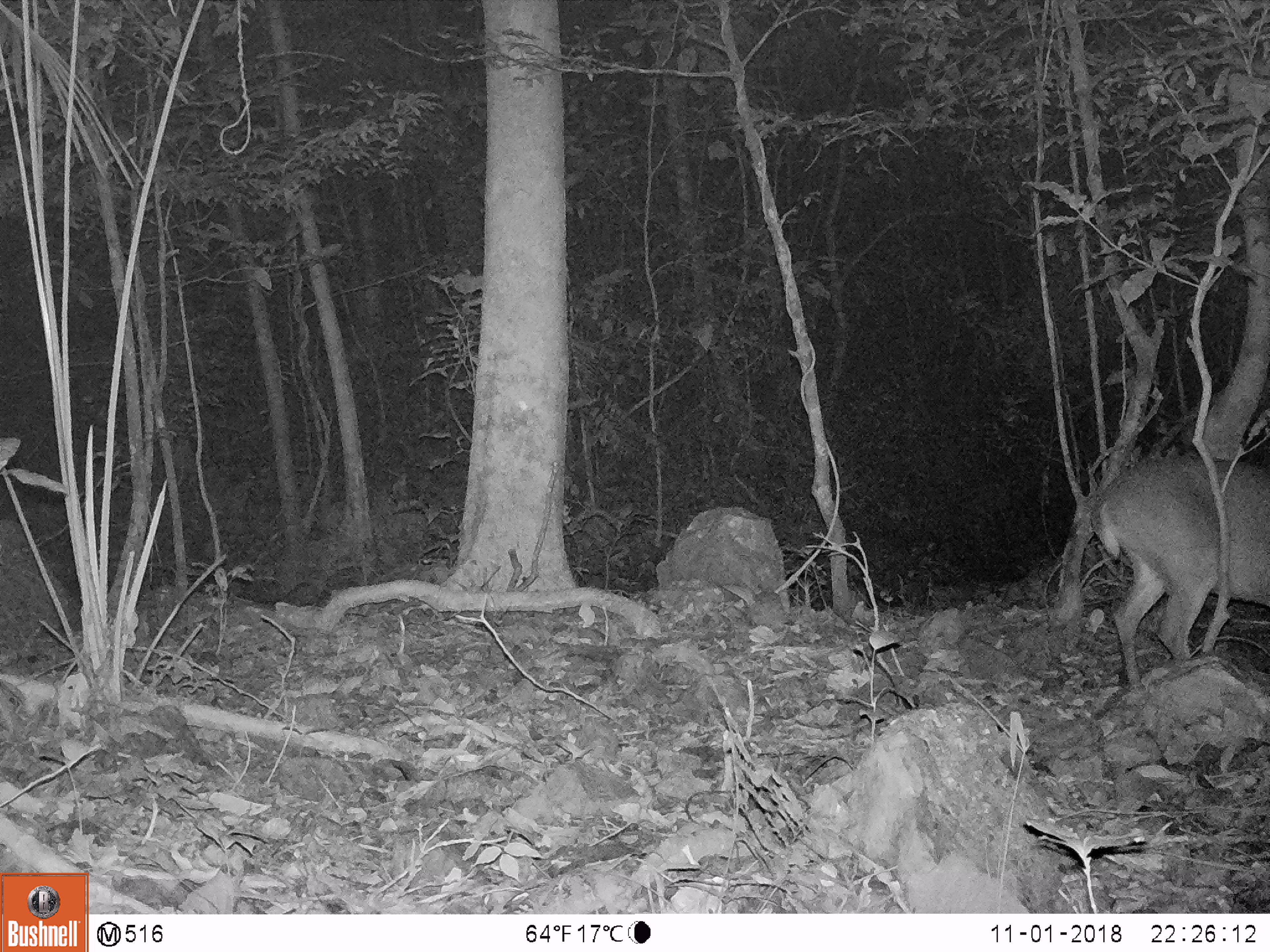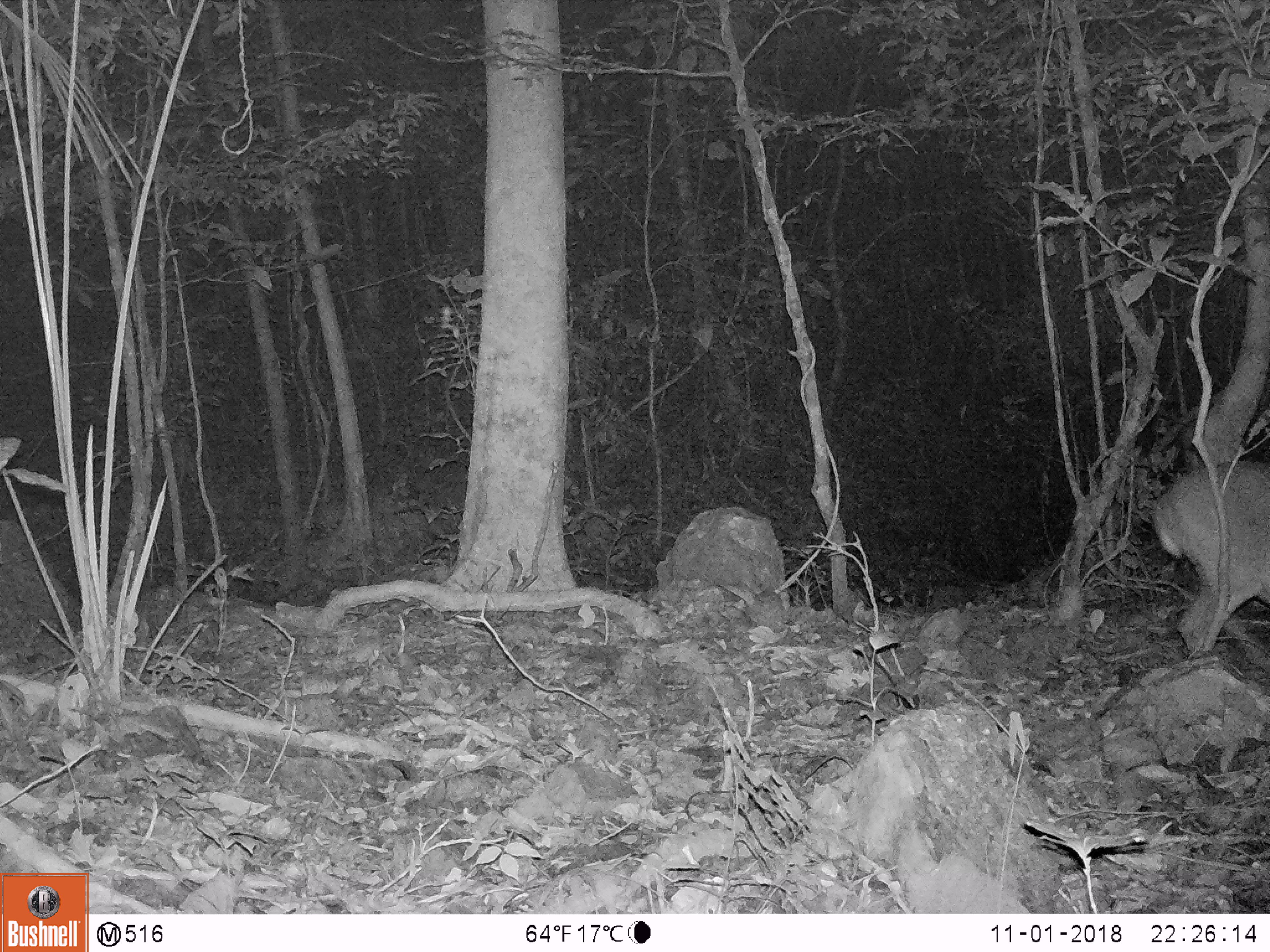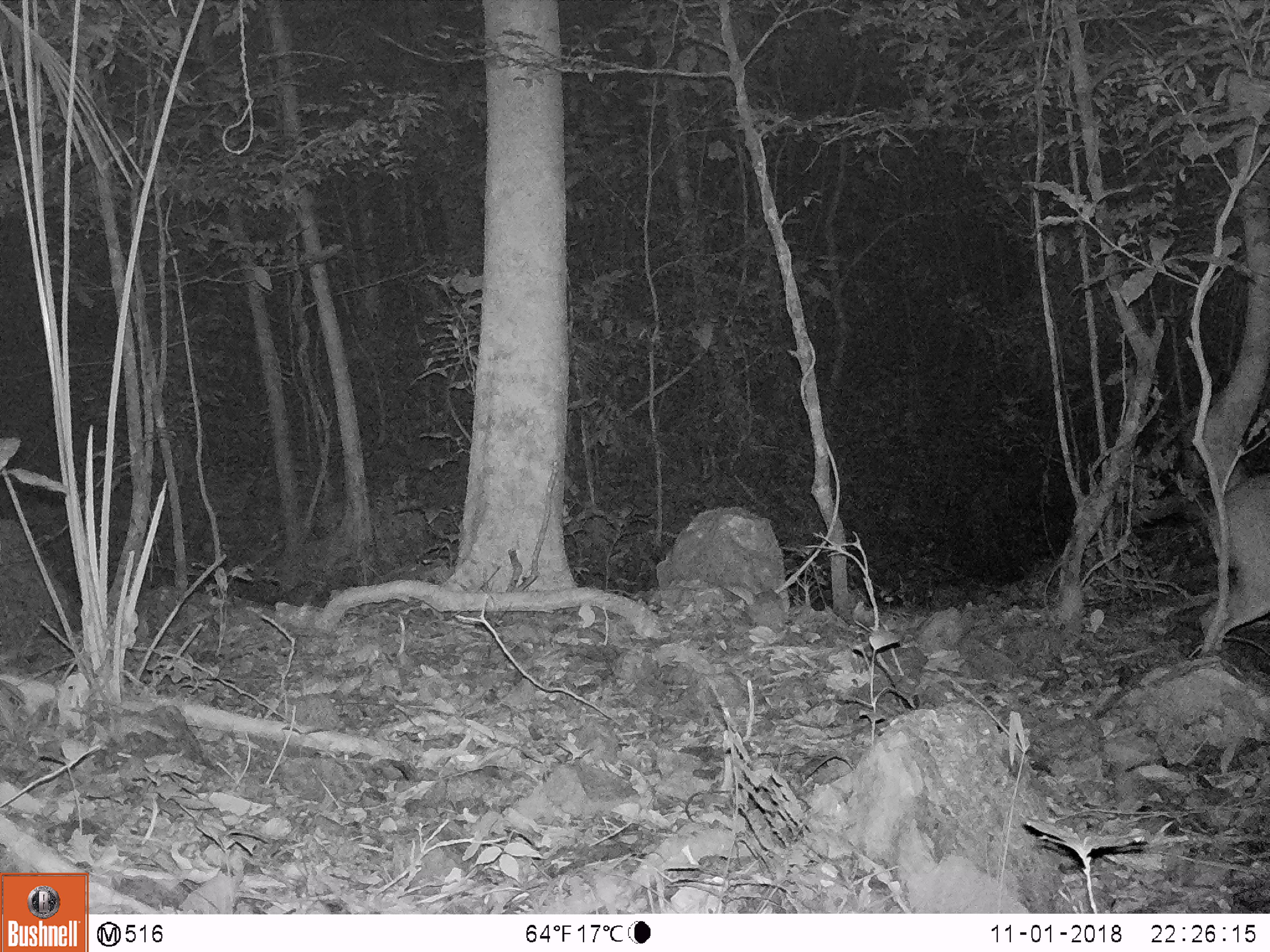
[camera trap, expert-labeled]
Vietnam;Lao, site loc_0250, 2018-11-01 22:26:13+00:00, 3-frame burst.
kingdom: Animalia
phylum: Chordata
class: Mammalia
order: Artiodactyla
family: Cervidae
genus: Muntiacus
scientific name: Muntiacus vuquangensis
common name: large-antlered muntjac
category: large antlered muntjac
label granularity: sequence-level